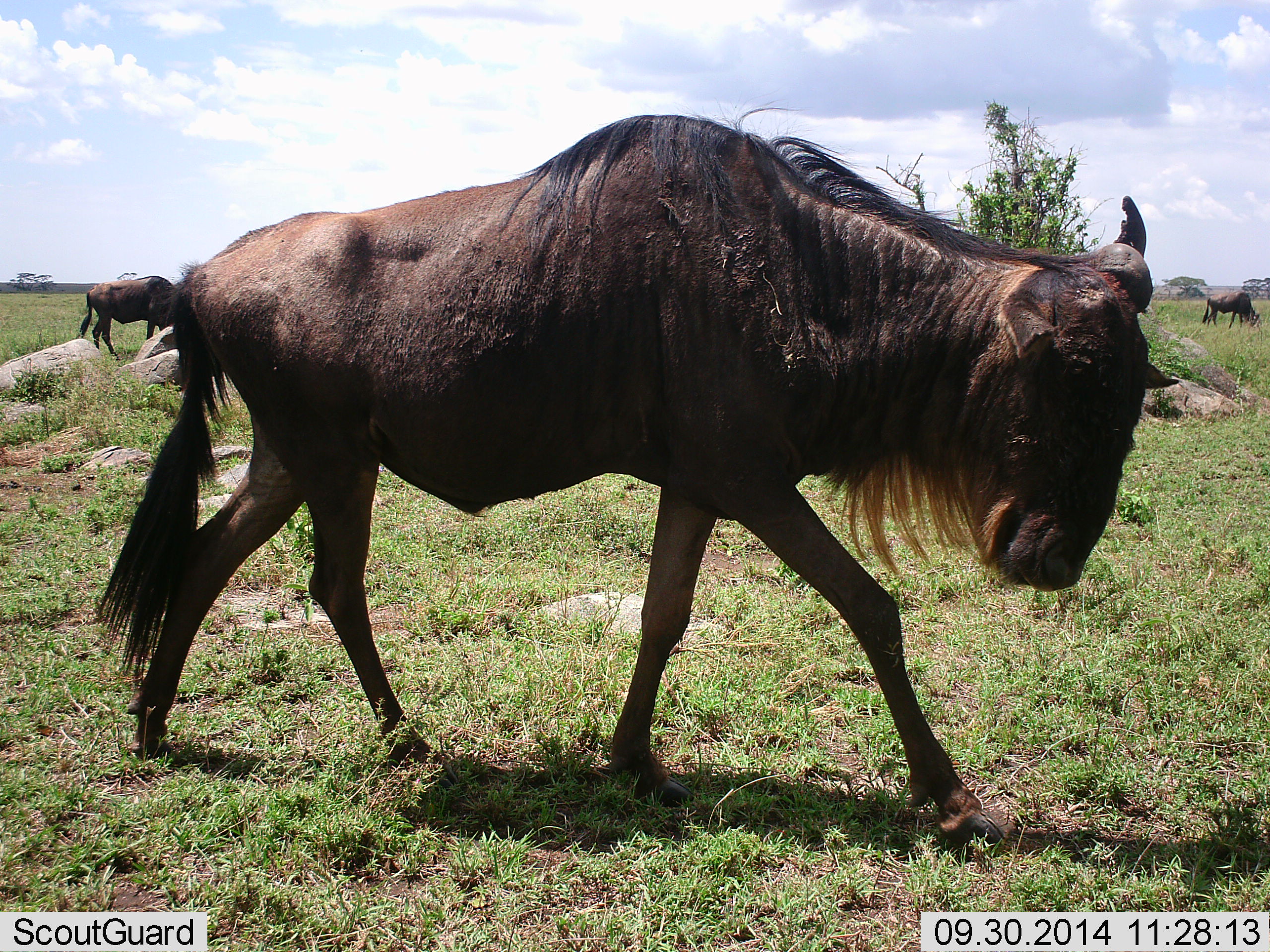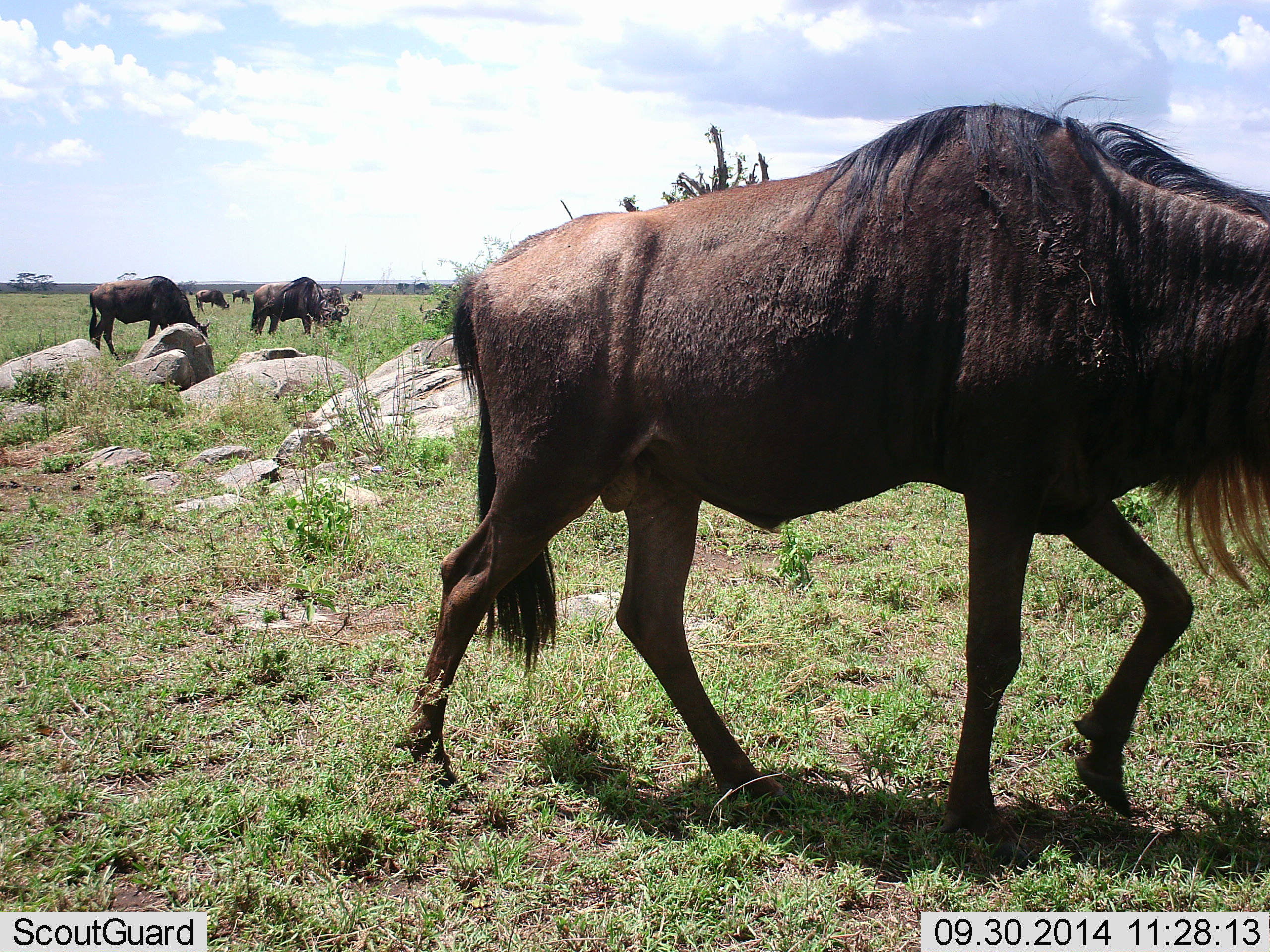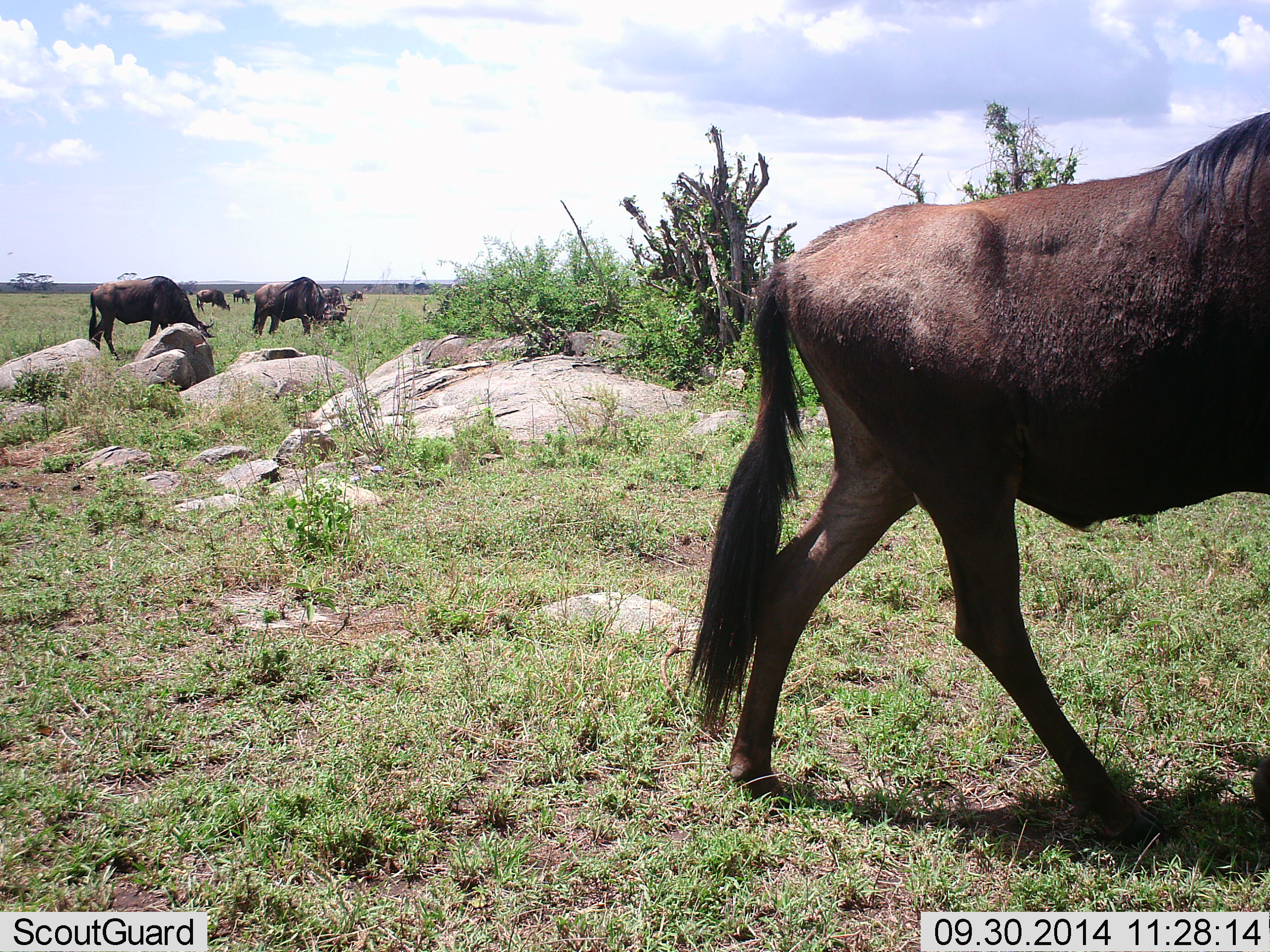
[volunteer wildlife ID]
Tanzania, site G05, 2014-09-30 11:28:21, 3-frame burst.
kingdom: Animalia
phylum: Chordata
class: Mammalia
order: Artiodactyla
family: Bovidae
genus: Connochaetes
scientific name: Connochaetes taurinus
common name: blue wildebeest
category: wildebeest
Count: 7.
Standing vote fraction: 40%.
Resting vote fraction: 0%.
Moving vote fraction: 90%.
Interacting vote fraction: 0%.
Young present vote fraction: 0%.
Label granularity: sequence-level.